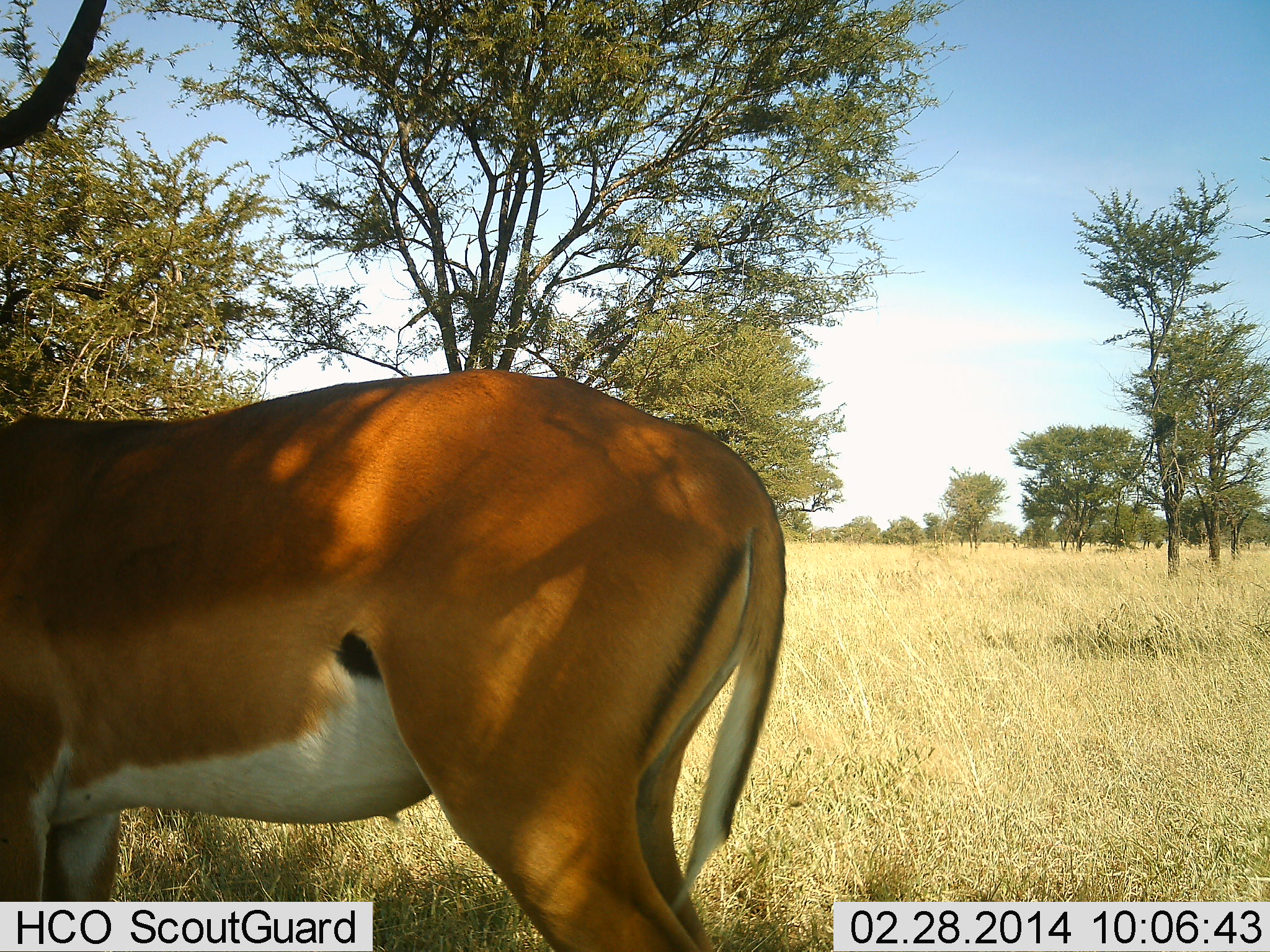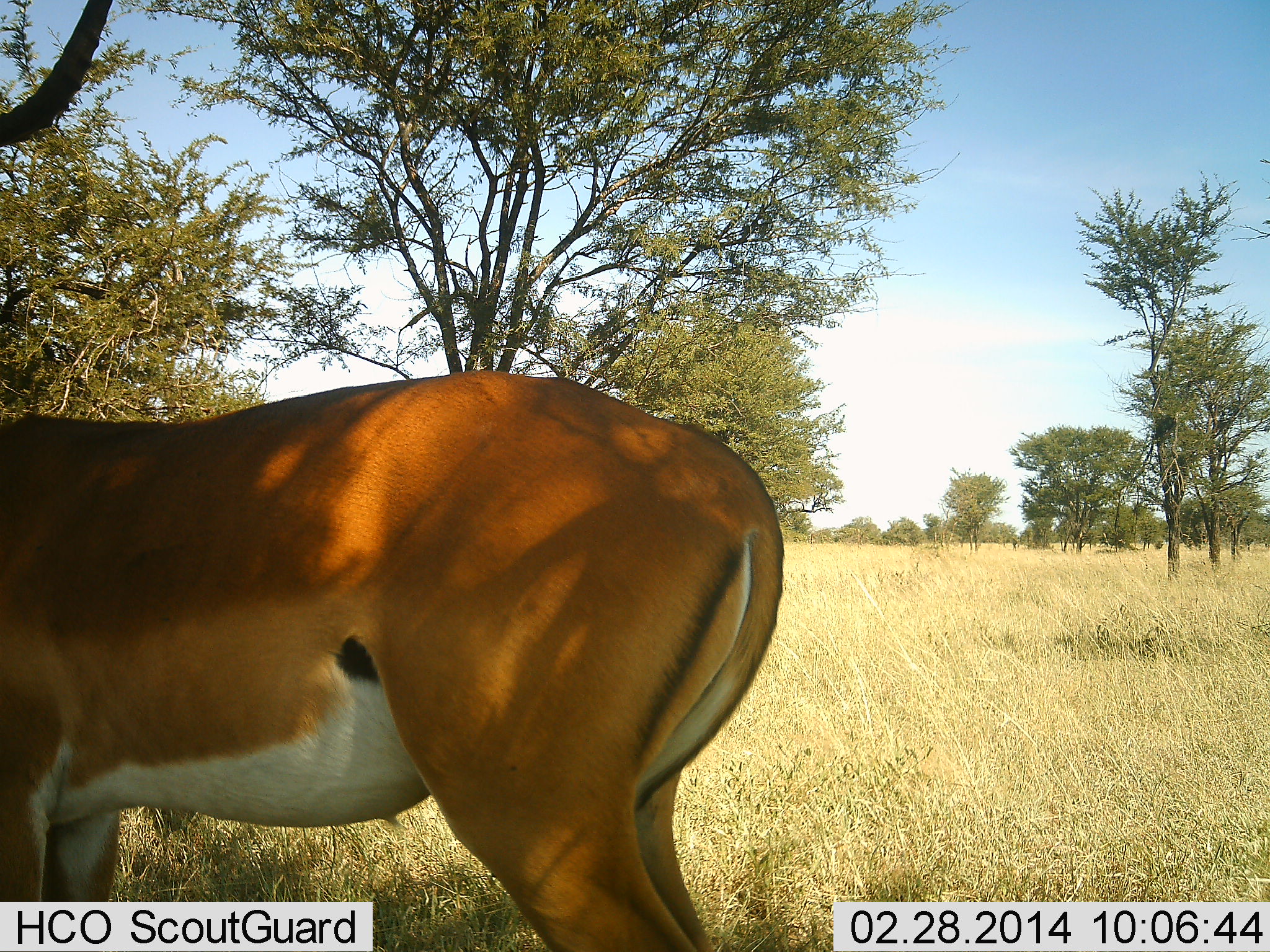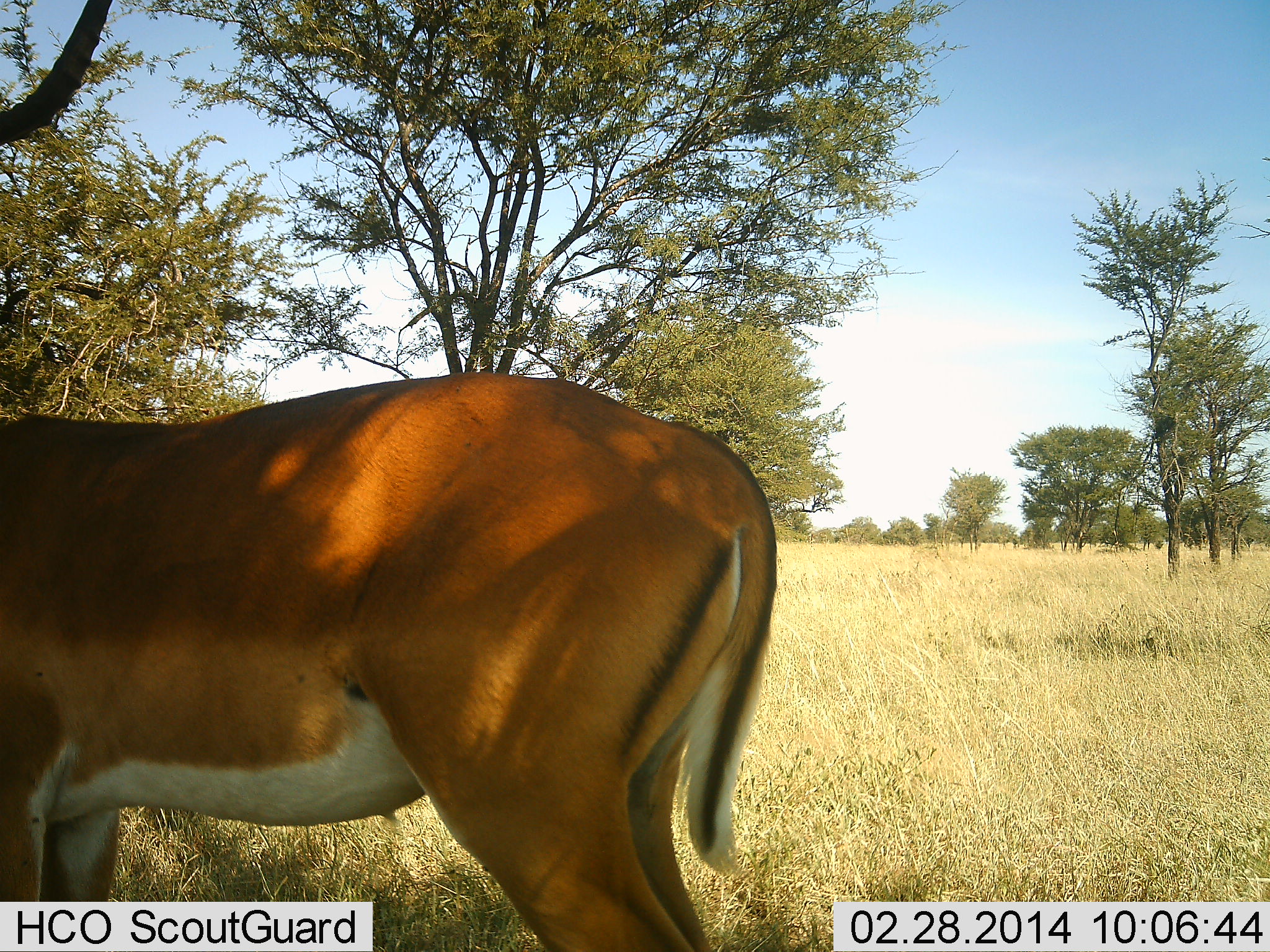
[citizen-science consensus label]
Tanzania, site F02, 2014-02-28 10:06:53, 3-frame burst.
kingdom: Animalia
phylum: Chordata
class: Mammalia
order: Artiodactyla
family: Bovidae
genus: Aepyceros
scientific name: Aepyceros melampus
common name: impala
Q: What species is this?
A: Impala (Aepyceros melampus).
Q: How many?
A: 1.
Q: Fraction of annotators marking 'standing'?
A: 100%.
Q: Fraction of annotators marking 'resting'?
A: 0%.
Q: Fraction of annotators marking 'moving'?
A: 0%.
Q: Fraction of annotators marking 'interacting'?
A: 0%.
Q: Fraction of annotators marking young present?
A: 0%.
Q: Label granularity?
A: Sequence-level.